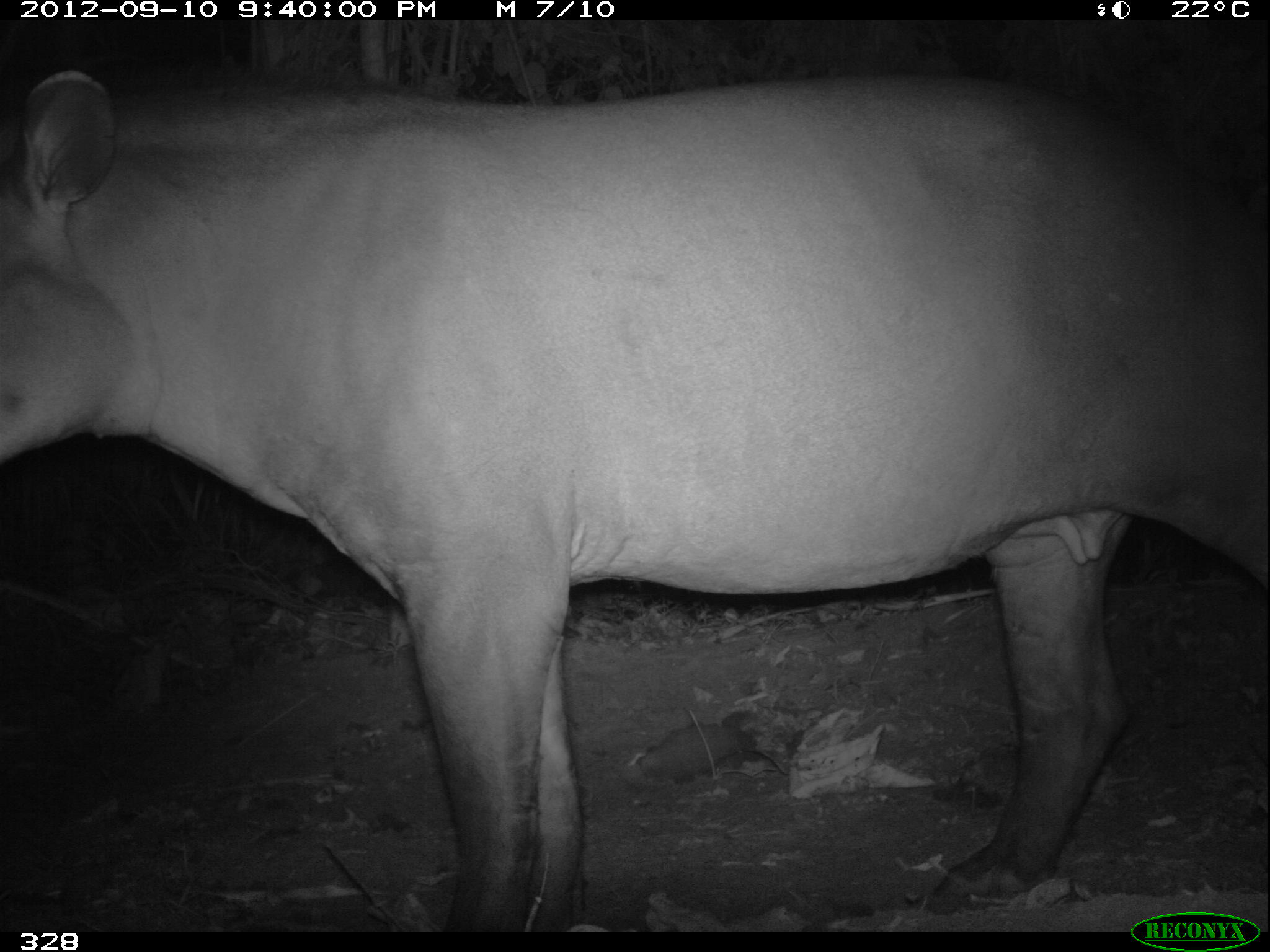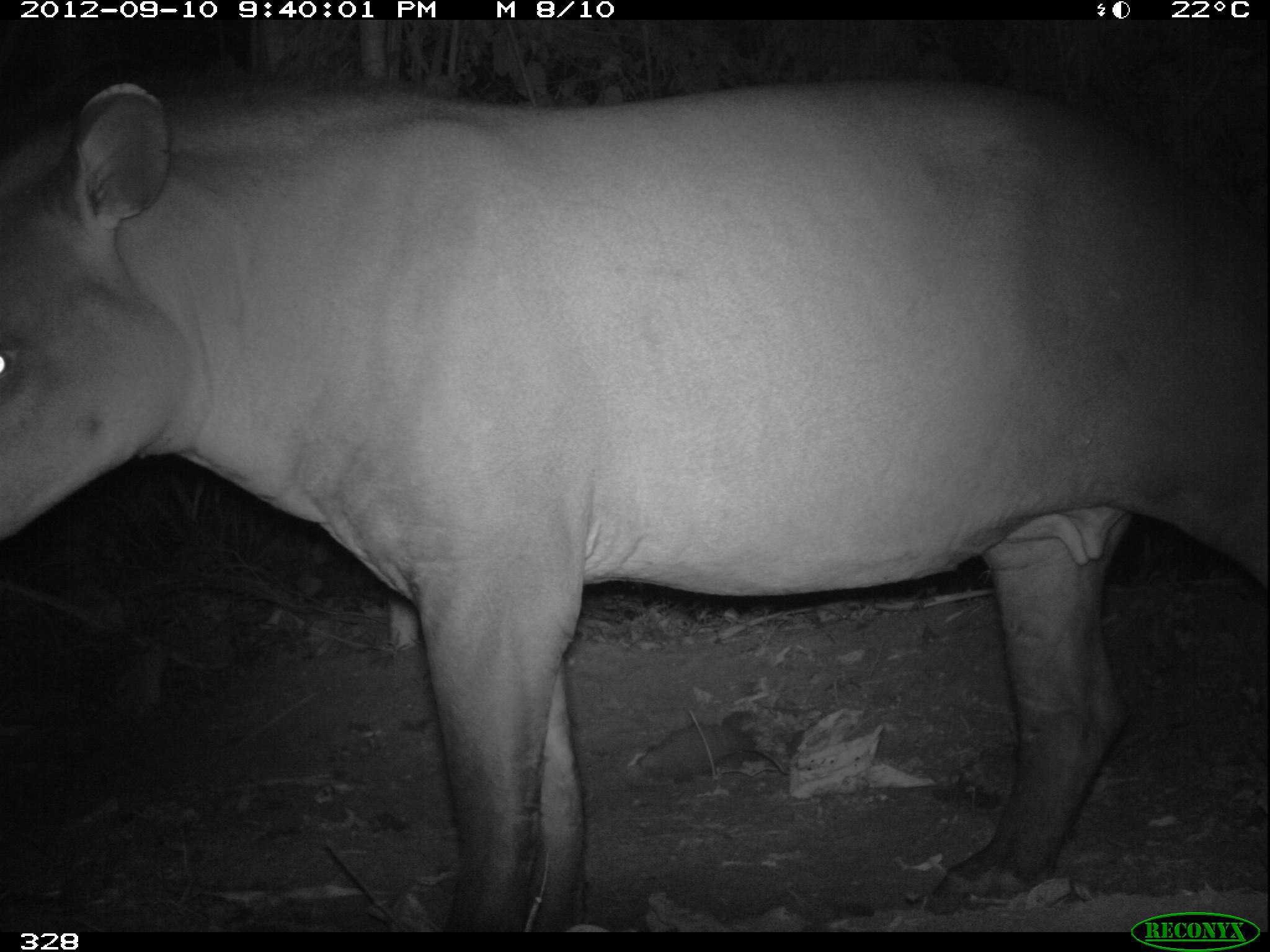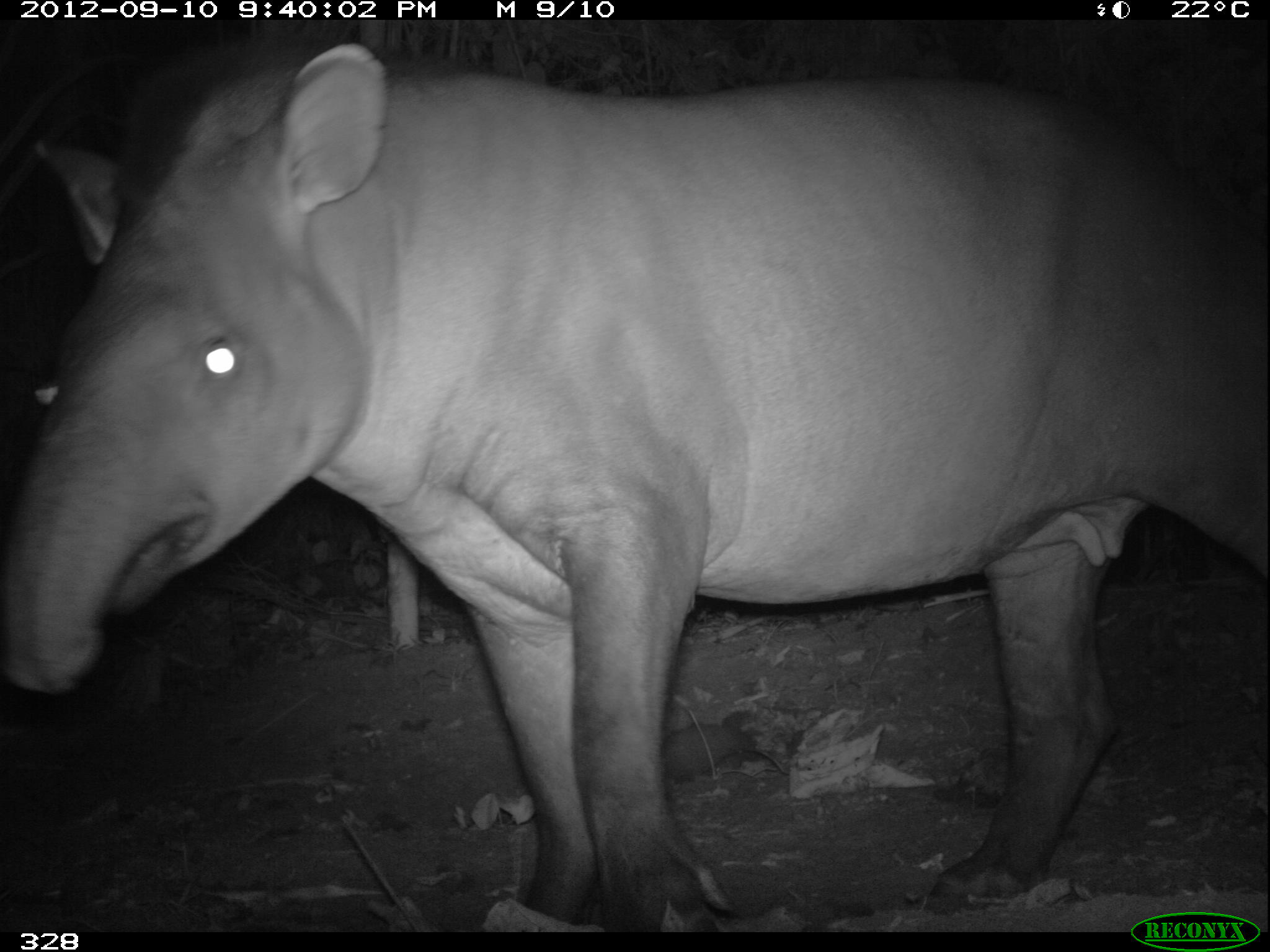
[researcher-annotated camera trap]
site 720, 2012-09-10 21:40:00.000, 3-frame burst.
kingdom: Animalia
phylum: Chordata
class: Mammalia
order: Perissodactyla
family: Tapiridae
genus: Tapirus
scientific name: Tapirus terrestris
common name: south american tapir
Tapirus terrestris (south american tapir).